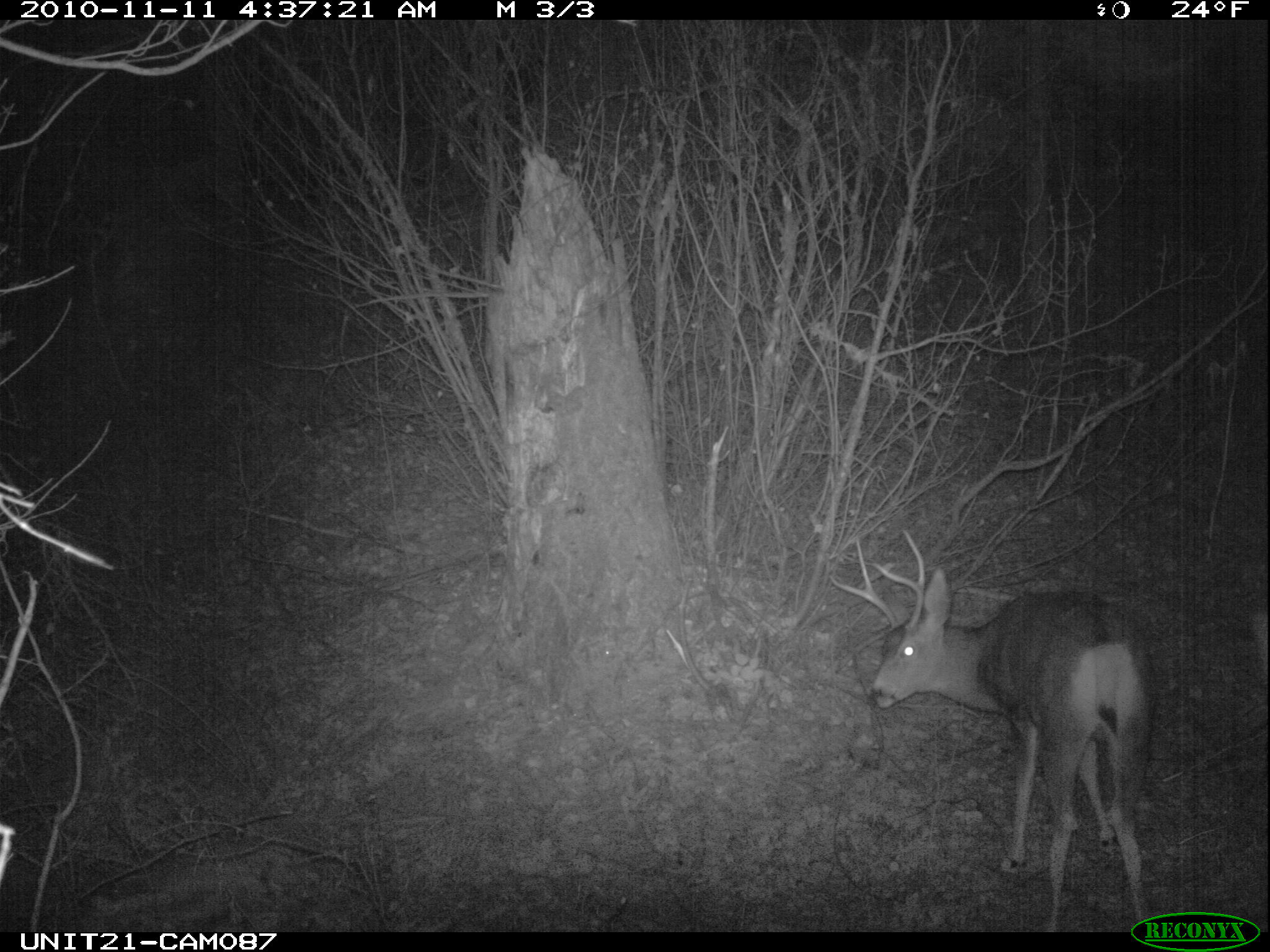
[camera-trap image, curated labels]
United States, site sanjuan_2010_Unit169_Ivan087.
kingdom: Animalia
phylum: Chordata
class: Mammalia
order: Artiodactyla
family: Cervidae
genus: Odocoileus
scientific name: Odocoileus hemionus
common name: mule deer